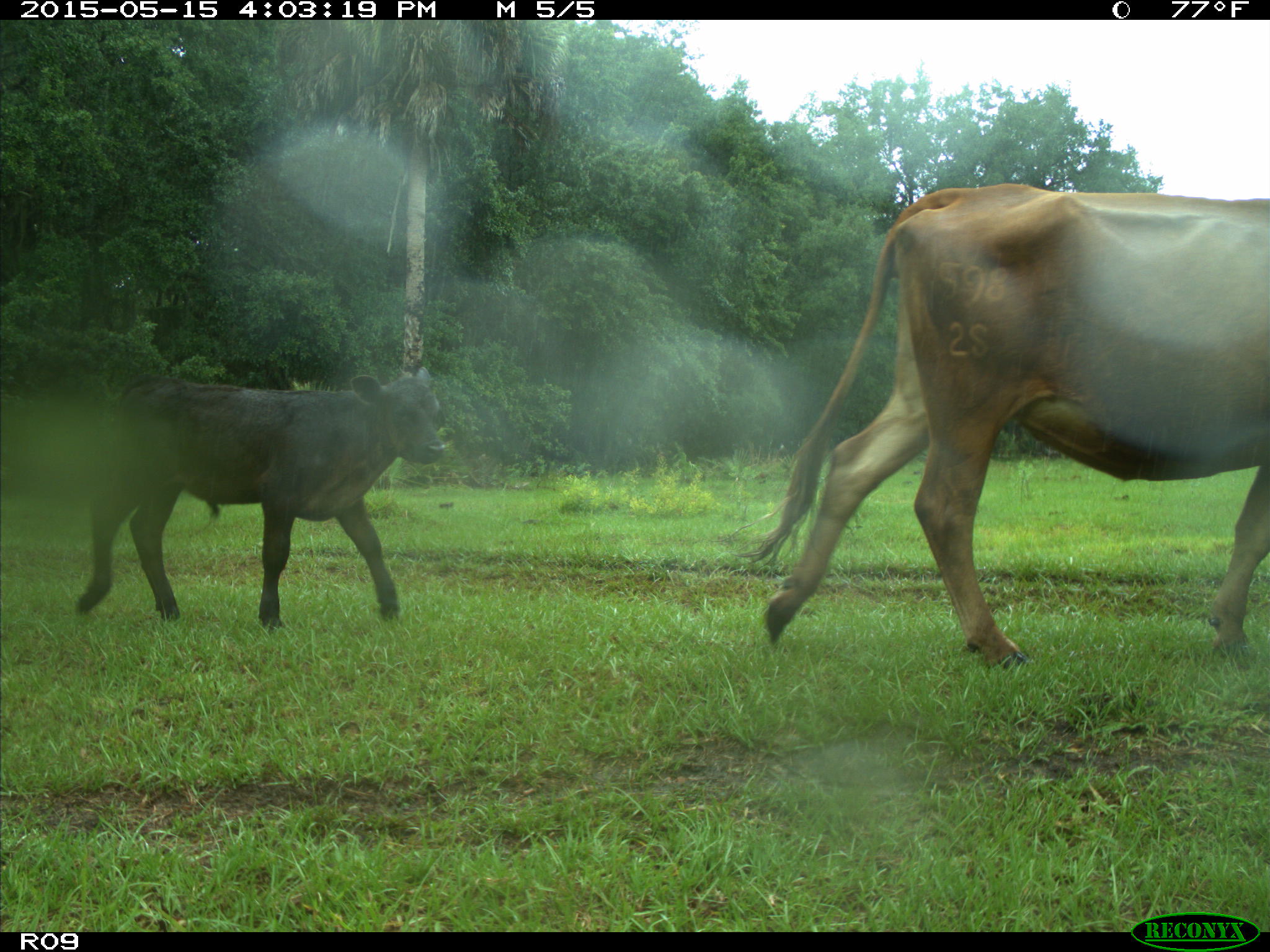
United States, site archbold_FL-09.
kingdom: Animalia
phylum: Chordata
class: Mammalia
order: Artiodactyla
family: Bovidae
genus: Bos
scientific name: Bos taurus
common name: domestic cow